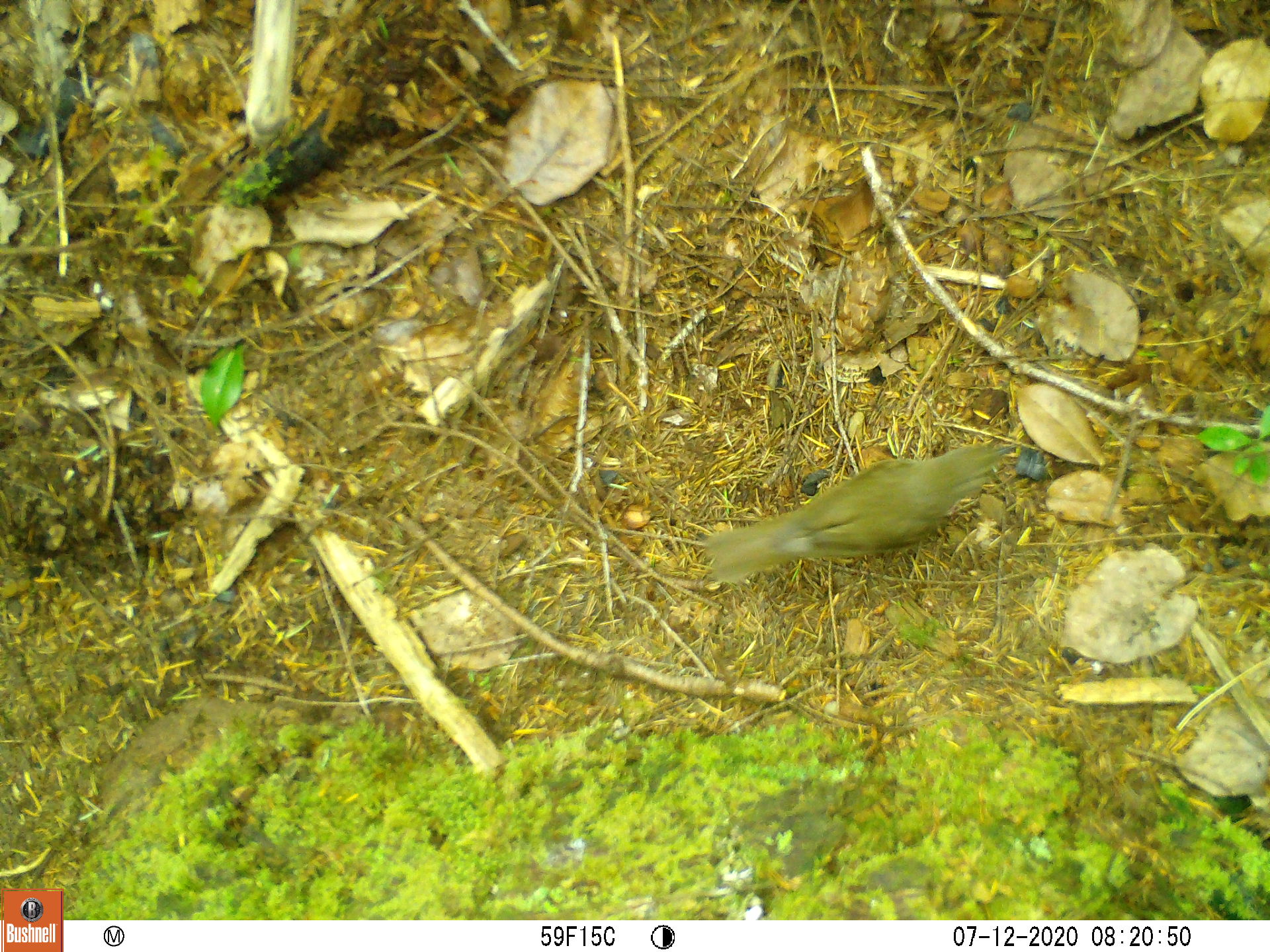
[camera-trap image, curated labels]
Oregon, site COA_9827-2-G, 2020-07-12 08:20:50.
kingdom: Animalia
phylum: Chordata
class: Aves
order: Passeriformes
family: Turdidae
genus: Catharus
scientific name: Catharus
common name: brown thrushes and nightingale-thrushes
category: catharus species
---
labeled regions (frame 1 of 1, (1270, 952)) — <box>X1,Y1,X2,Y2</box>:
catharus species: <box>674,436,1031,624</box>